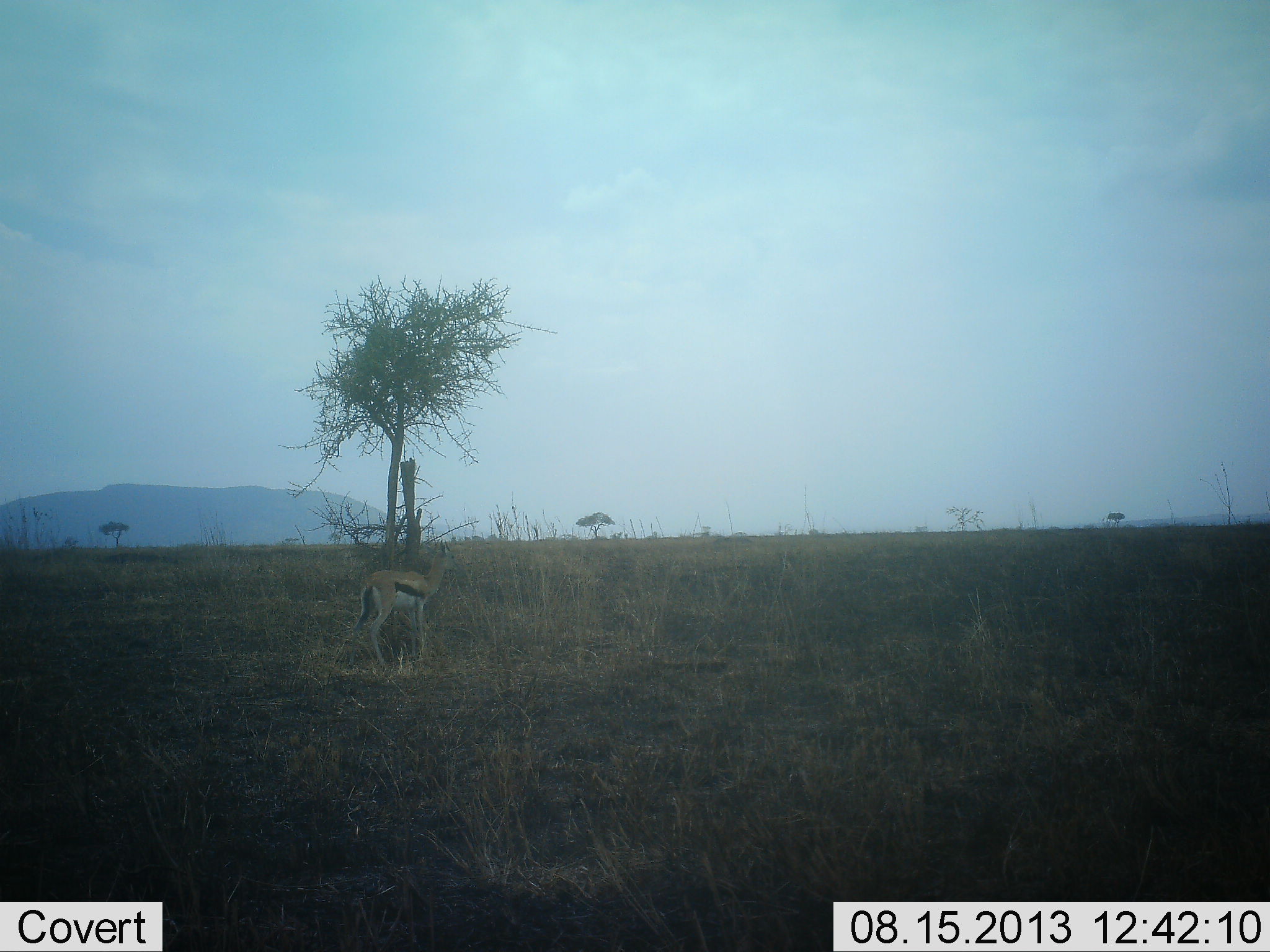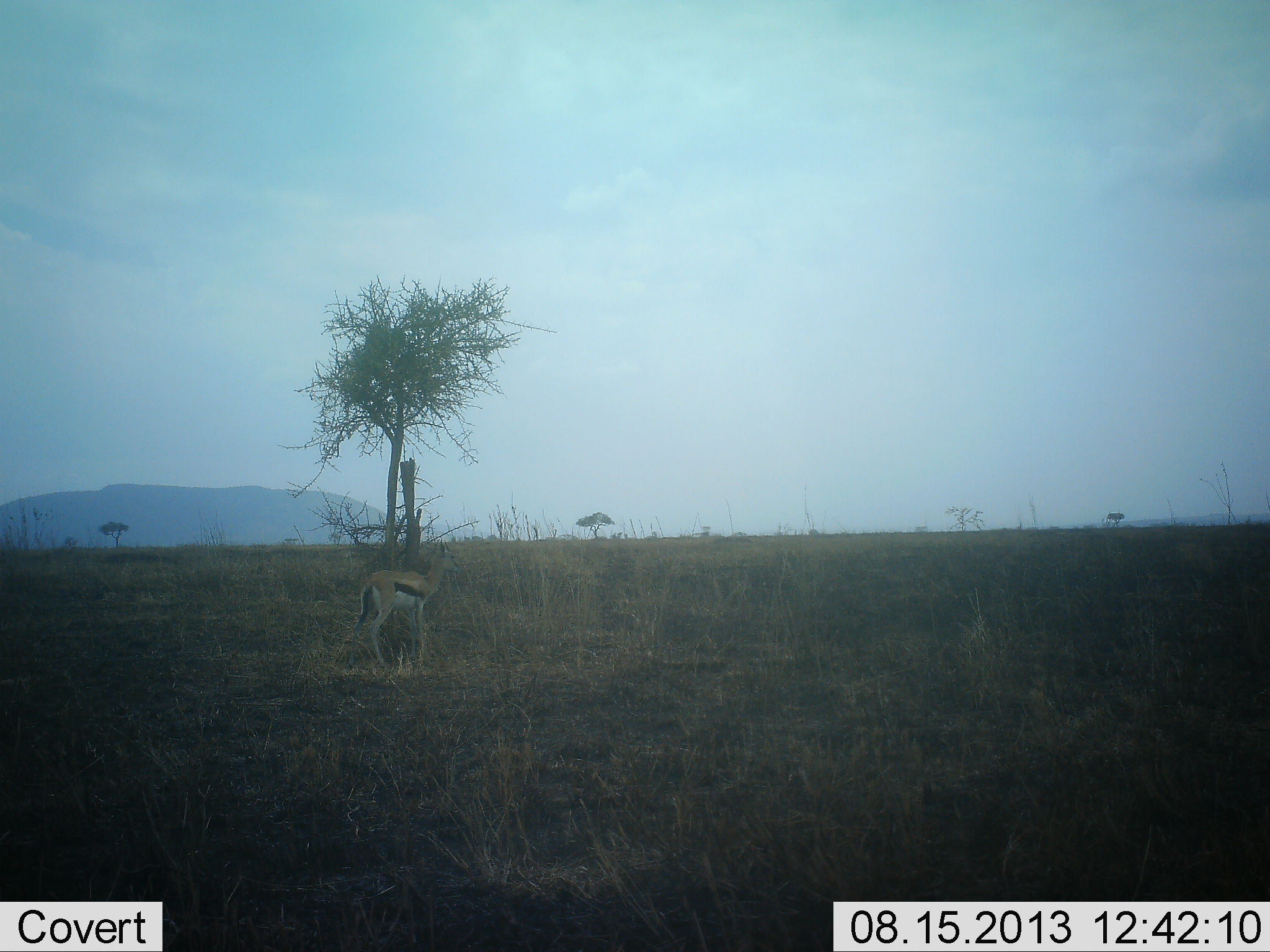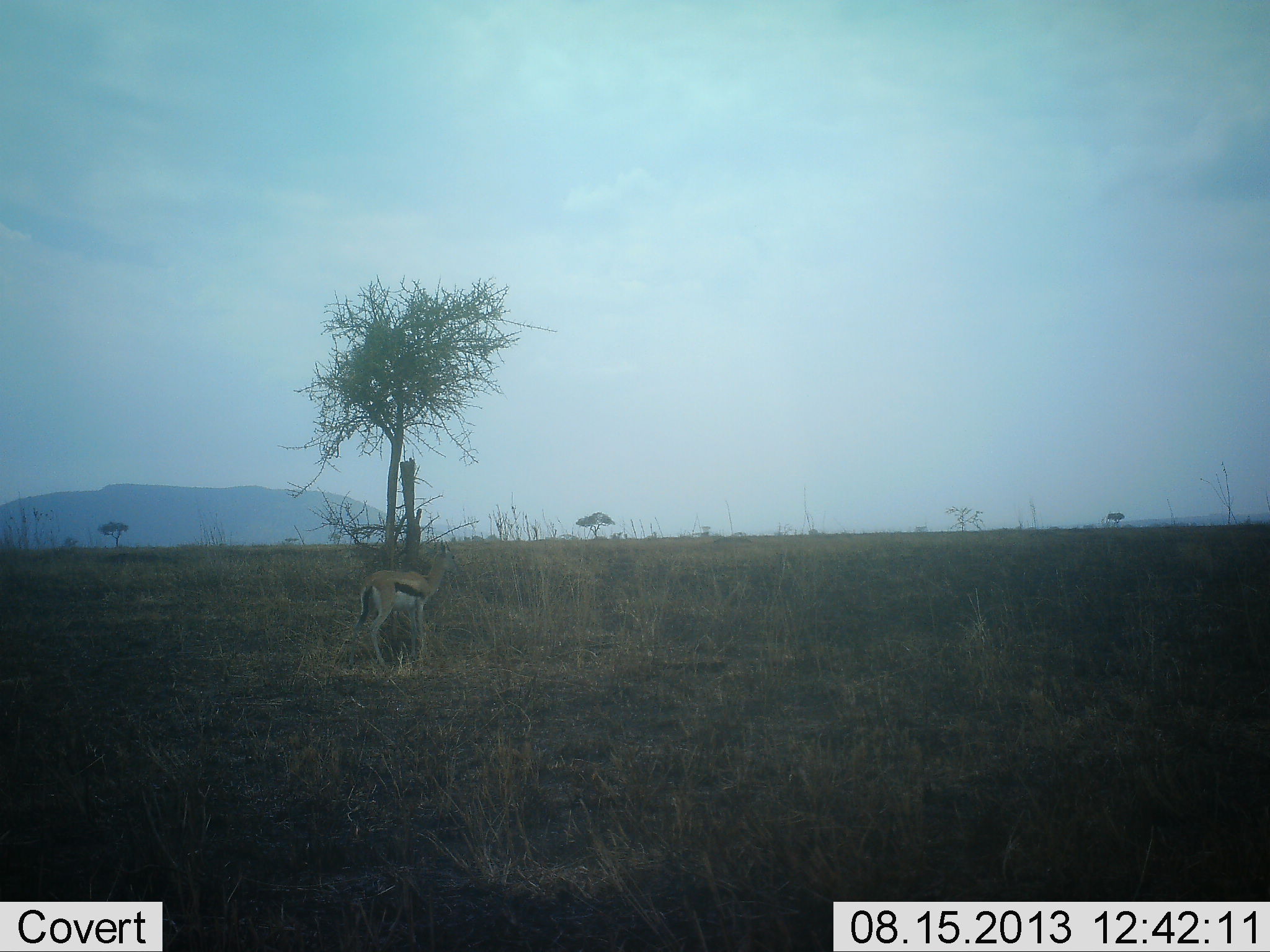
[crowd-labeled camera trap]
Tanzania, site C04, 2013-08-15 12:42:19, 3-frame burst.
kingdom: Animalia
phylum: Chordata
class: Mammalia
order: Artiodactyla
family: Bovidae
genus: Eudorcas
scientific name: Eudorcas thomsonii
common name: thomson's gazelle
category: gazellethomsons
Gazellethomsons (thomson's gazelle) (Eudorcas thomsonii), count 1. Behavior (volunteer vote fractions): standing 88%, resting 4%, moving 4%, interacting 0%. Young present (vote fraction): 0%. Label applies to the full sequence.